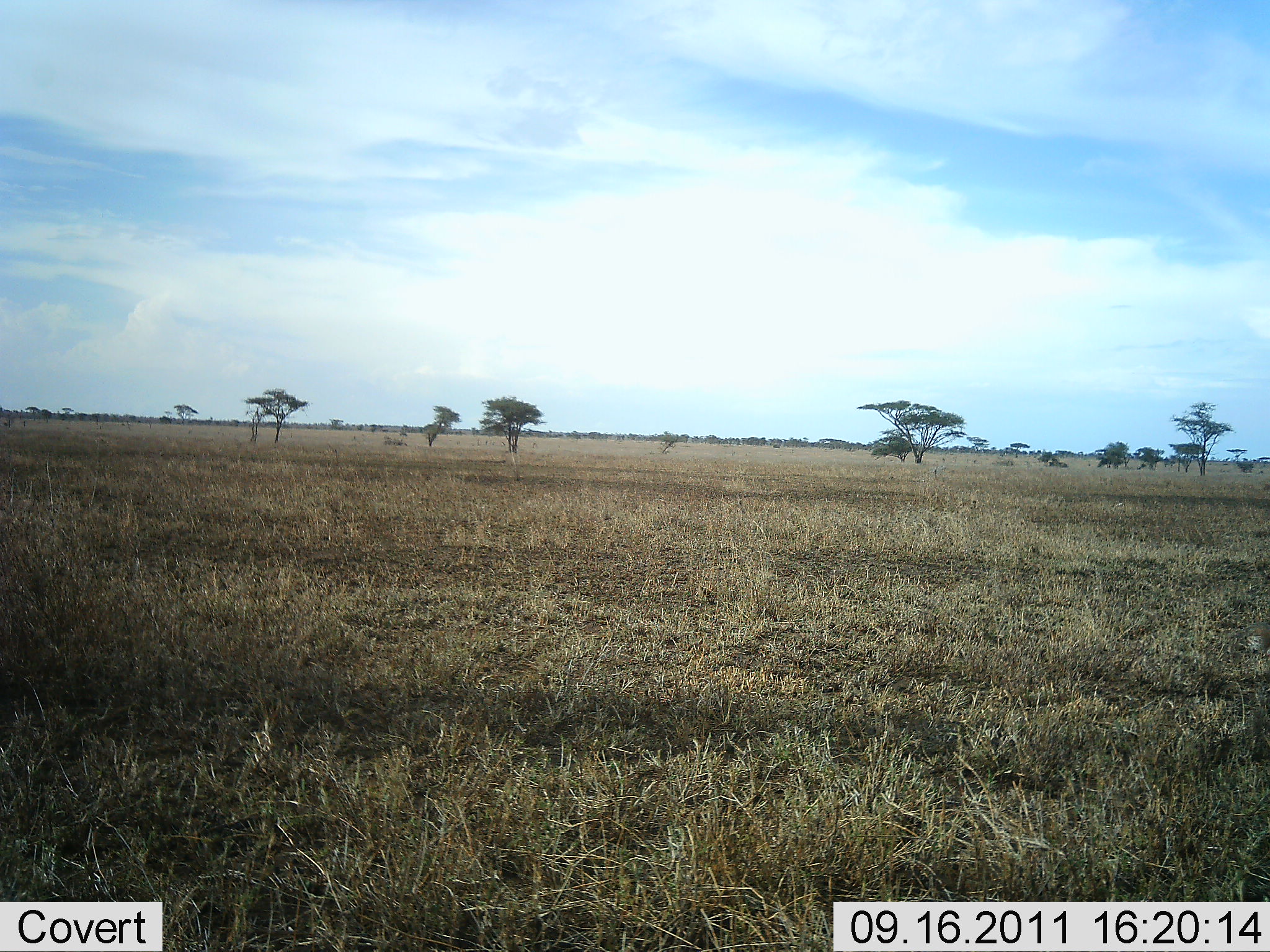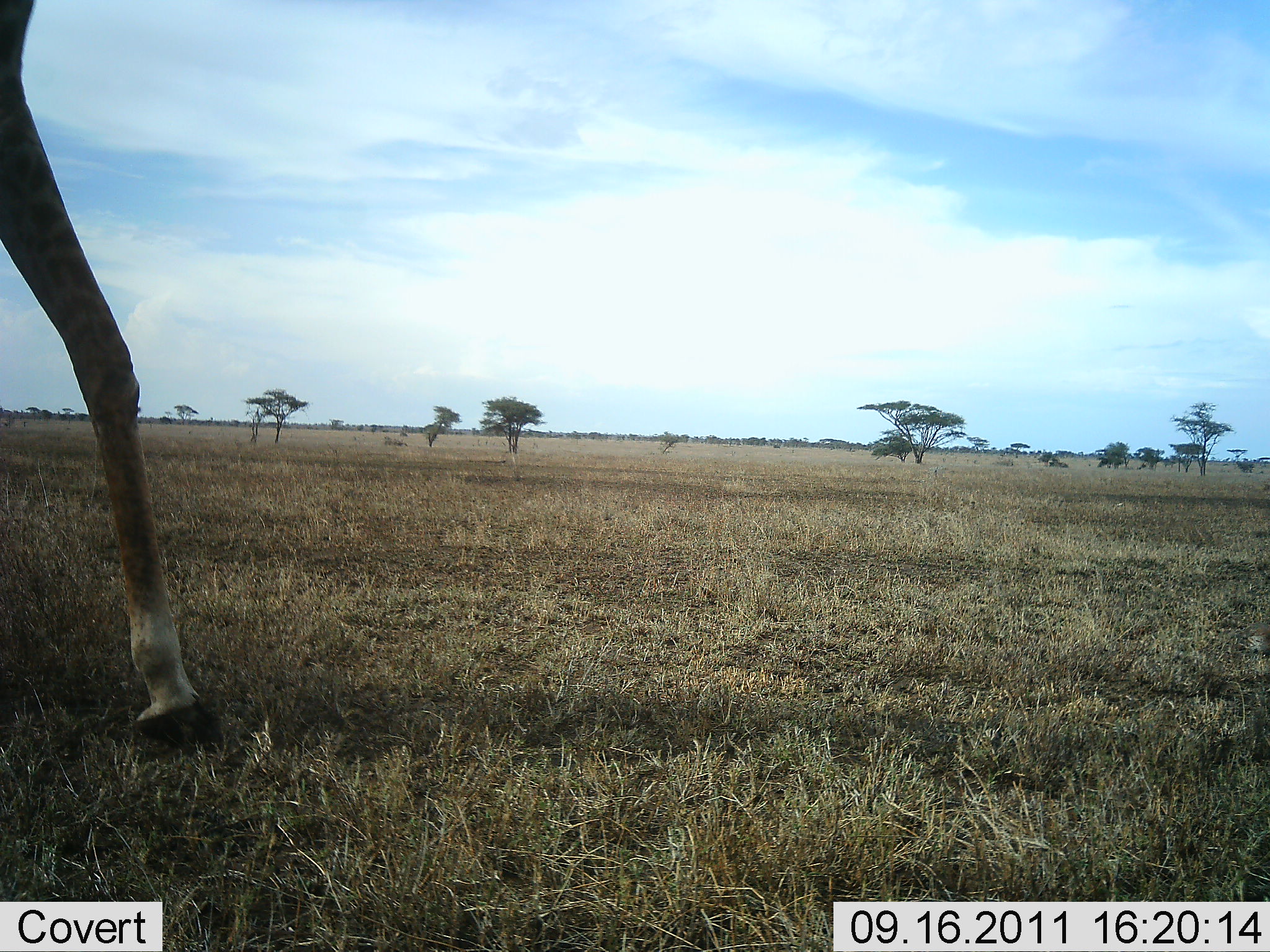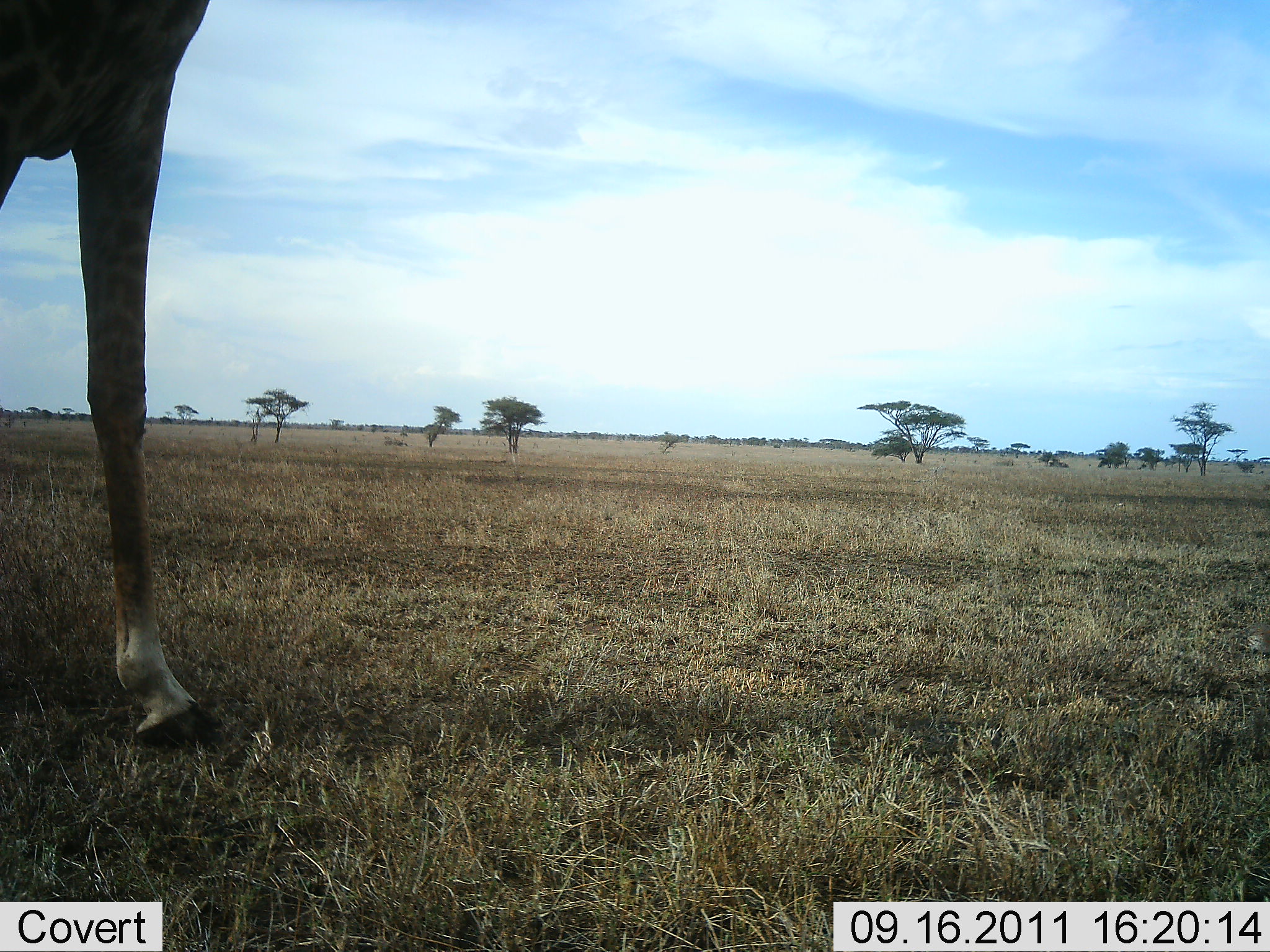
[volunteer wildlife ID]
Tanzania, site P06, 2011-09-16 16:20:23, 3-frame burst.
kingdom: Animalia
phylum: Chordata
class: Mammalia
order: Artiodactyla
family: Giraffidae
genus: Giraffa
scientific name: Giraffa camelopardalis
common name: giraffe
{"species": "giraffe (Giraffa camelopardalis)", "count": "1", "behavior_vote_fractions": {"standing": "18%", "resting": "0%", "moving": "91%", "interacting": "0%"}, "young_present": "0%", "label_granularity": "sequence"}